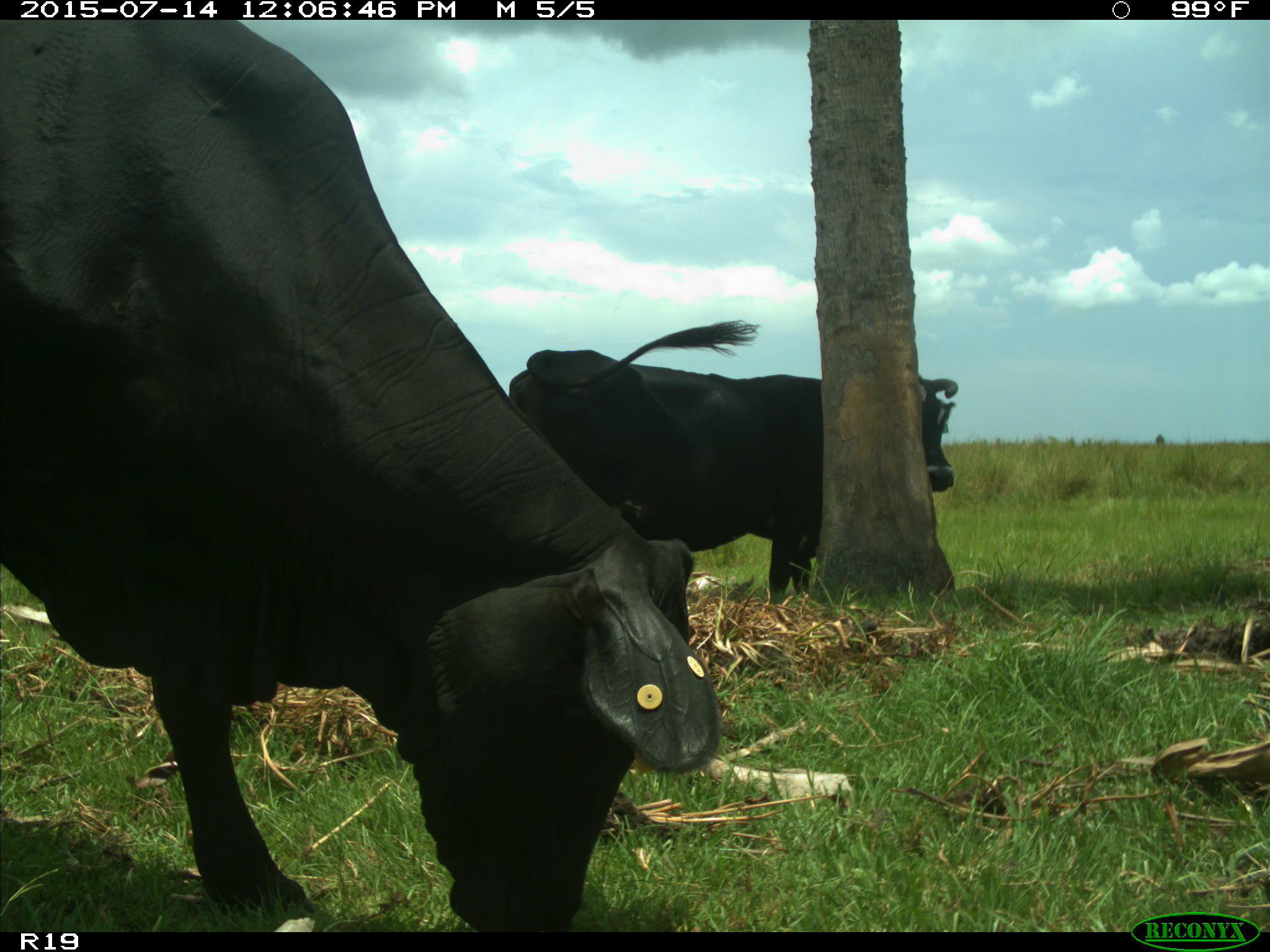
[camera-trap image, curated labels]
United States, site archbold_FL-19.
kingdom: Animalia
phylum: Chordata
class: Mammalia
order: Artiodactyla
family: Bovidae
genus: Bos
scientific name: Bos taurus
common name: domestic cow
Bos taurus (domestic cow).